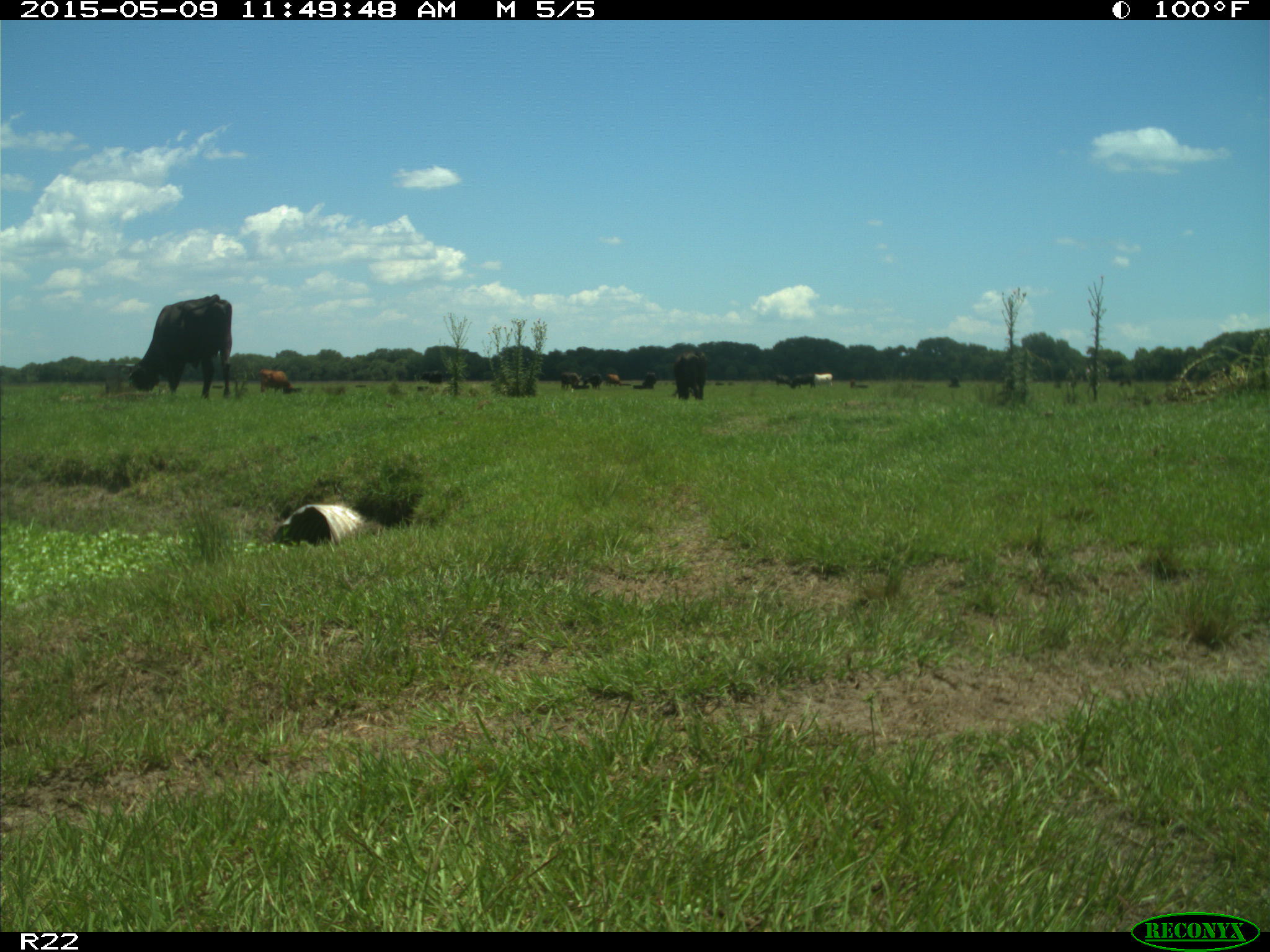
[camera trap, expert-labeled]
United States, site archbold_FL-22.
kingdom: Animalia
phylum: Chordata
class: Mammalia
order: Artiodactyla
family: Bovidae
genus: Bos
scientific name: Bos taurus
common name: domestic cow